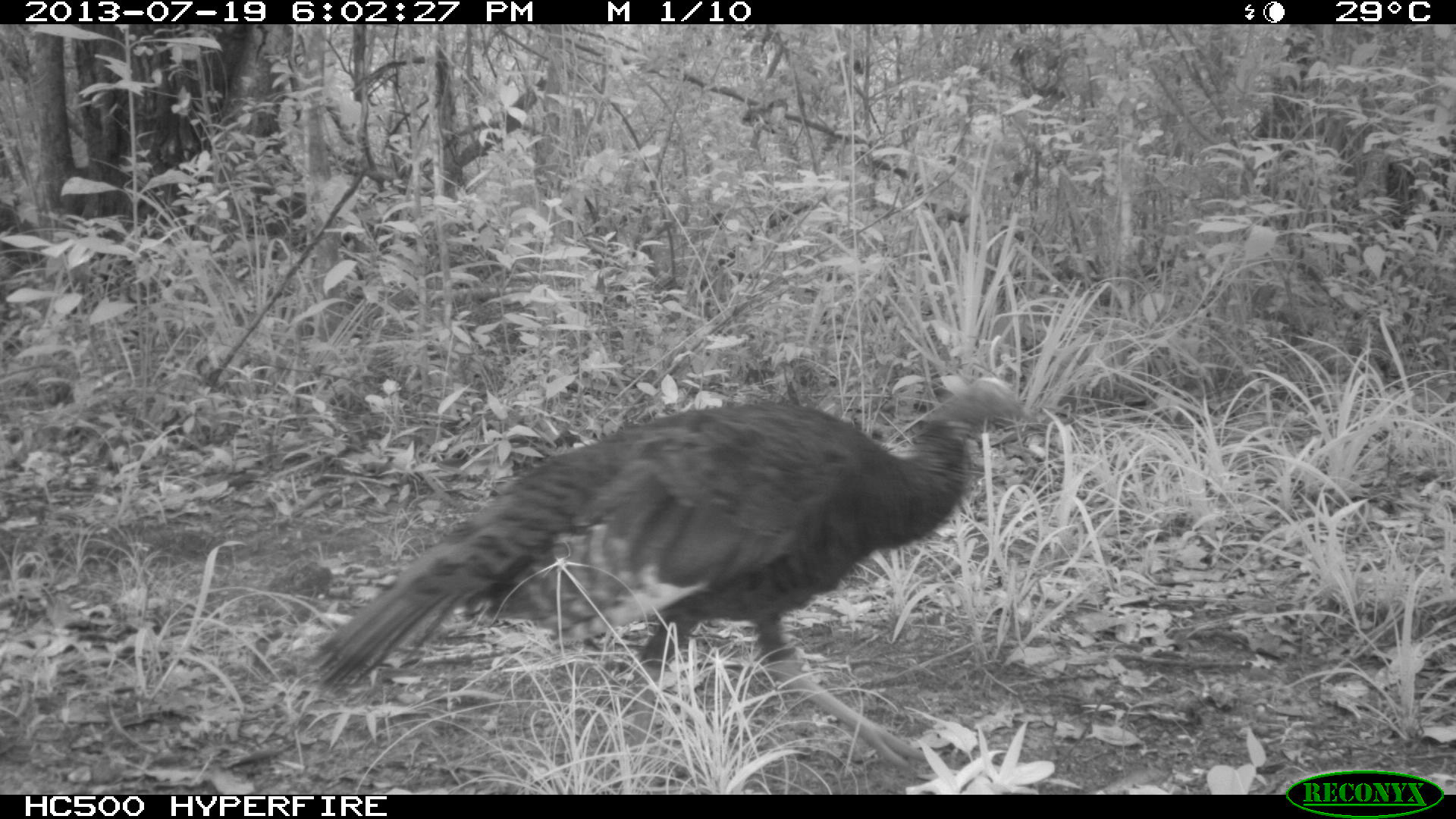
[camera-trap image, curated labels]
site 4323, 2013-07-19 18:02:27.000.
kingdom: Animalia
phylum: Chordata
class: Aves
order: Galliformes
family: Phasianidae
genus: Meleagris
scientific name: Meleagris ocellata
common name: ocellated turkey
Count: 1.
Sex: female.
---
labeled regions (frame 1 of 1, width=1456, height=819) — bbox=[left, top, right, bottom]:
meleagris ocellata: bbox=[304, 370, 1037, 774]